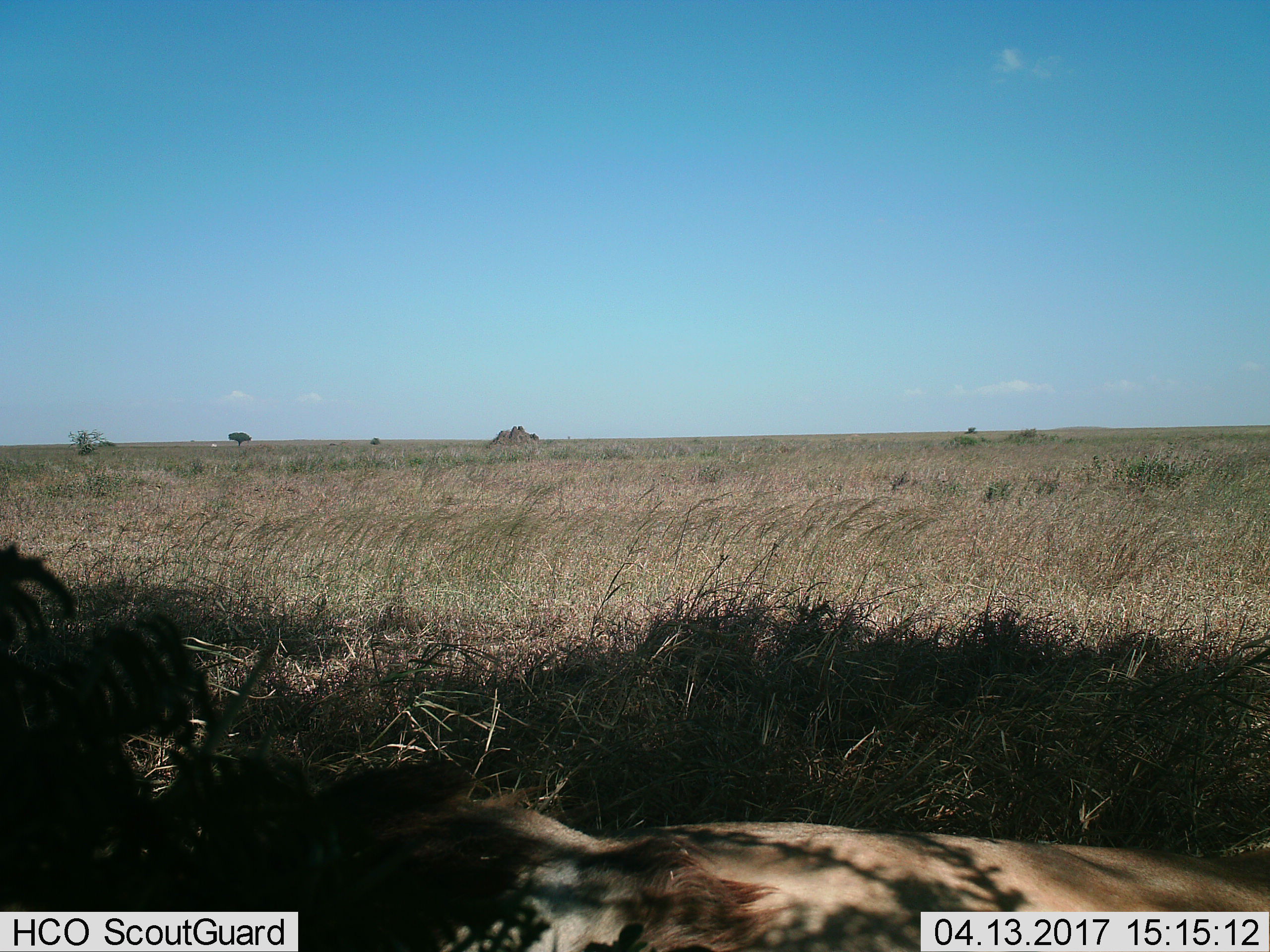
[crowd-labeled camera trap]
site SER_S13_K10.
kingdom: Animalia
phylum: Chordata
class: Mammalia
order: Carnivora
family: Felidae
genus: Panthera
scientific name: Panthera leo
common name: lion male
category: lionmale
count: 1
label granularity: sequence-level